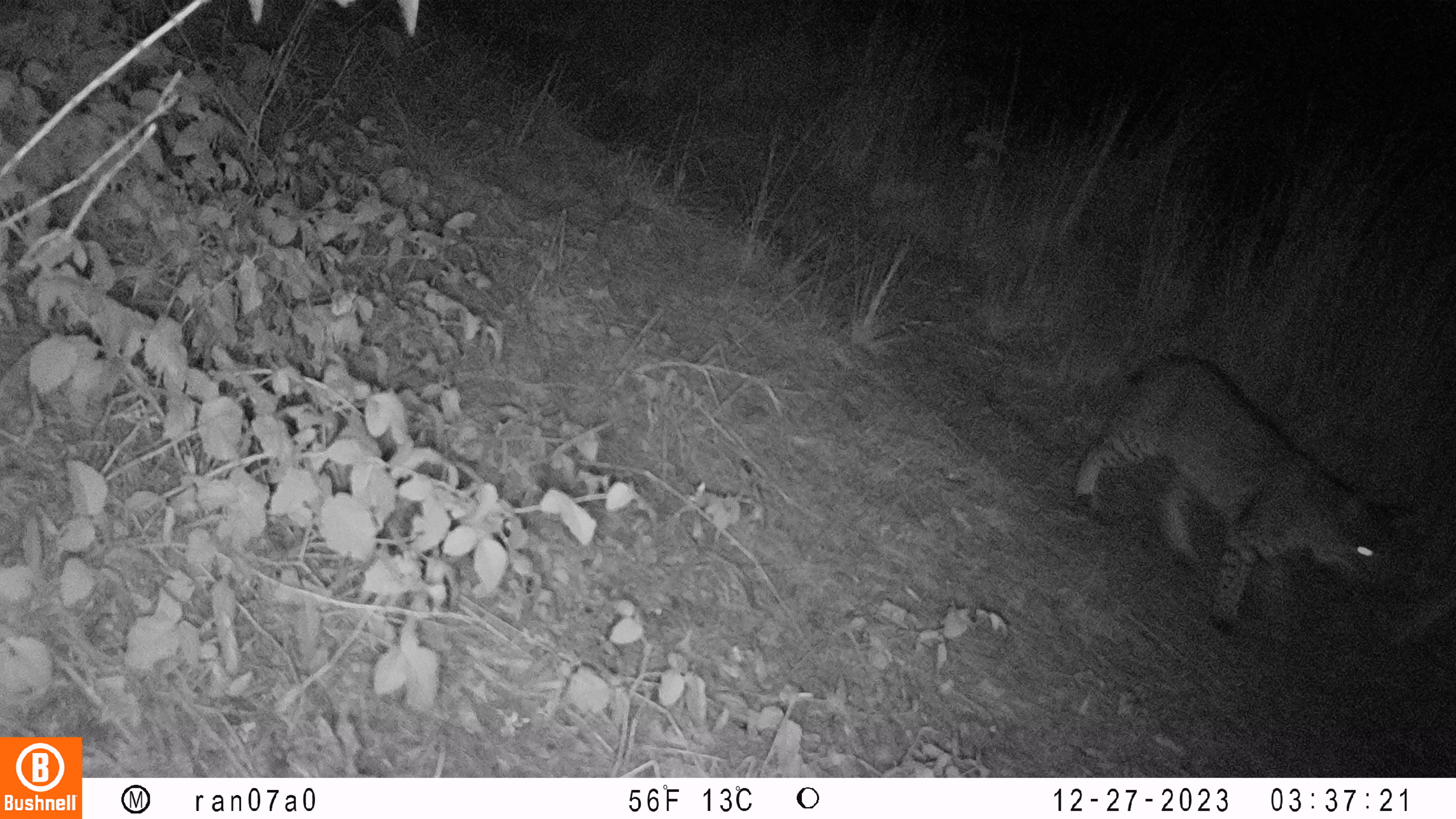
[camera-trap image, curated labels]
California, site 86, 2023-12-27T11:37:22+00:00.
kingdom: Animalia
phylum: Chordata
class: Mammalia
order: Carnivora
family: Felidae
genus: Lynx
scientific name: Lynx rufus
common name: bobcat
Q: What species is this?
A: Bobcat (Lynx rufus).